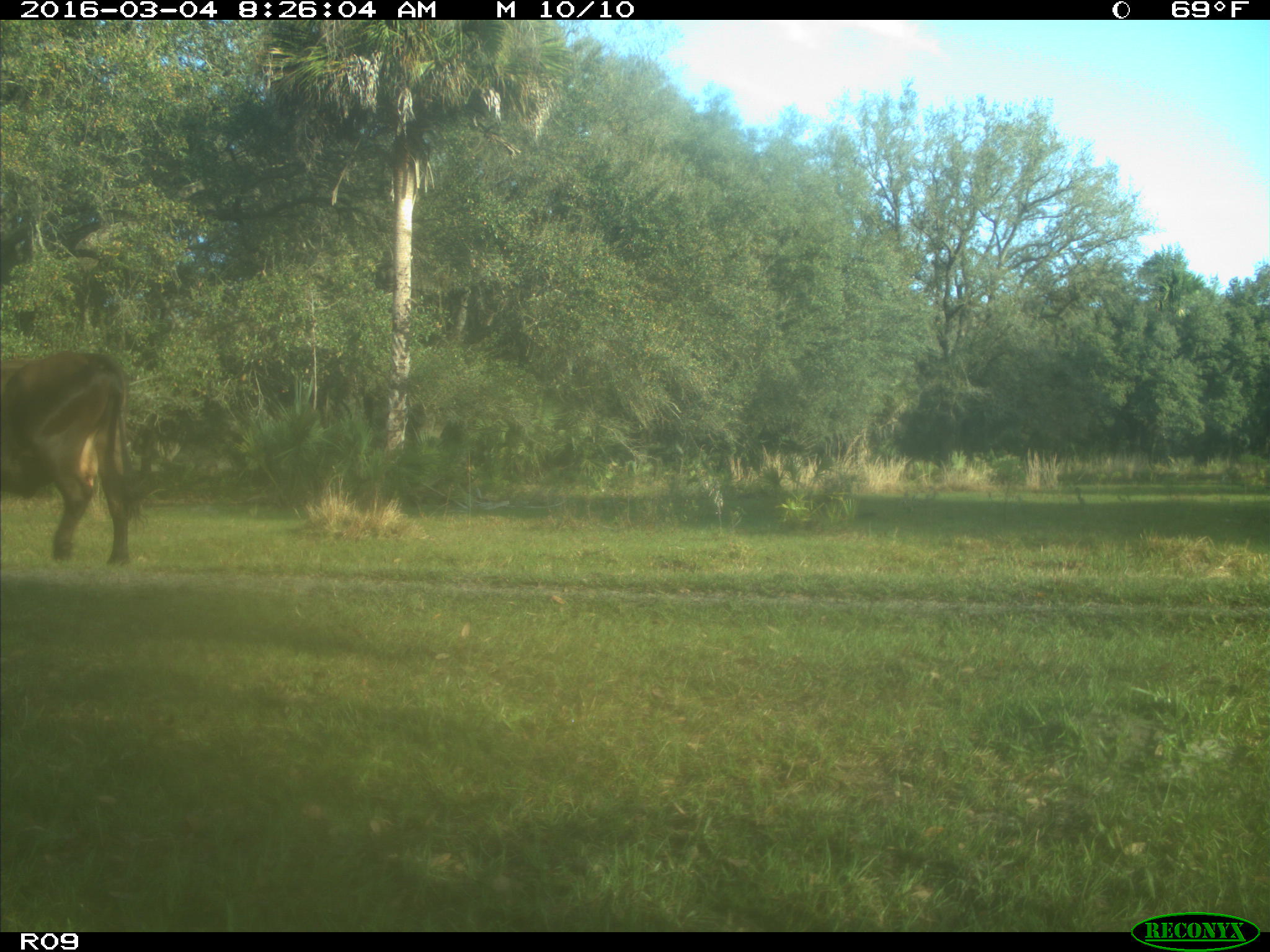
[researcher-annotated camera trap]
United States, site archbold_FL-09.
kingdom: Animalia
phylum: Chordata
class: Mammalia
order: Artiodactyla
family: Bovidae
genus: Bos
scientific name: Bos taurus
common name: domestic cow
Bos taurus (domestic cow).